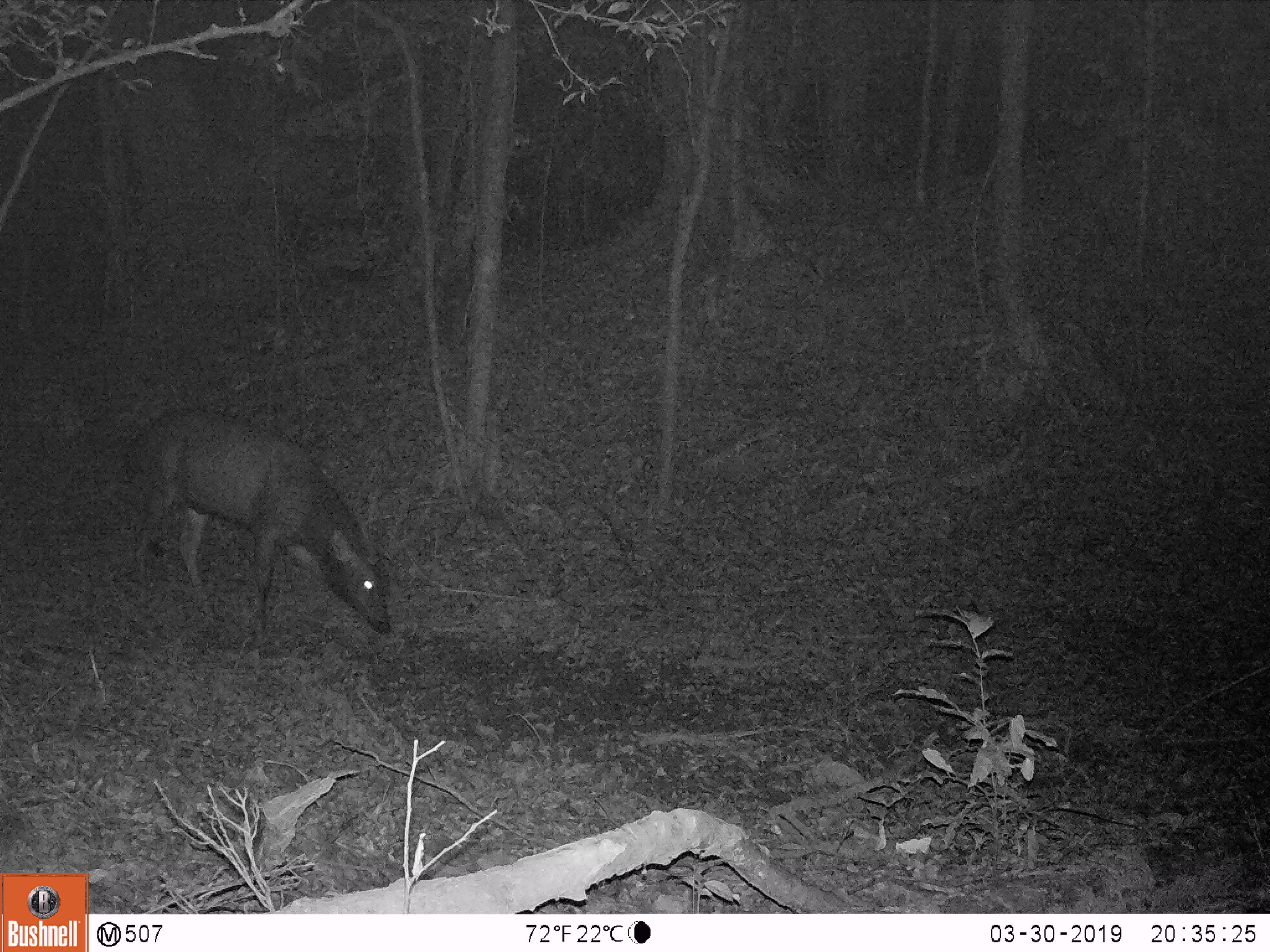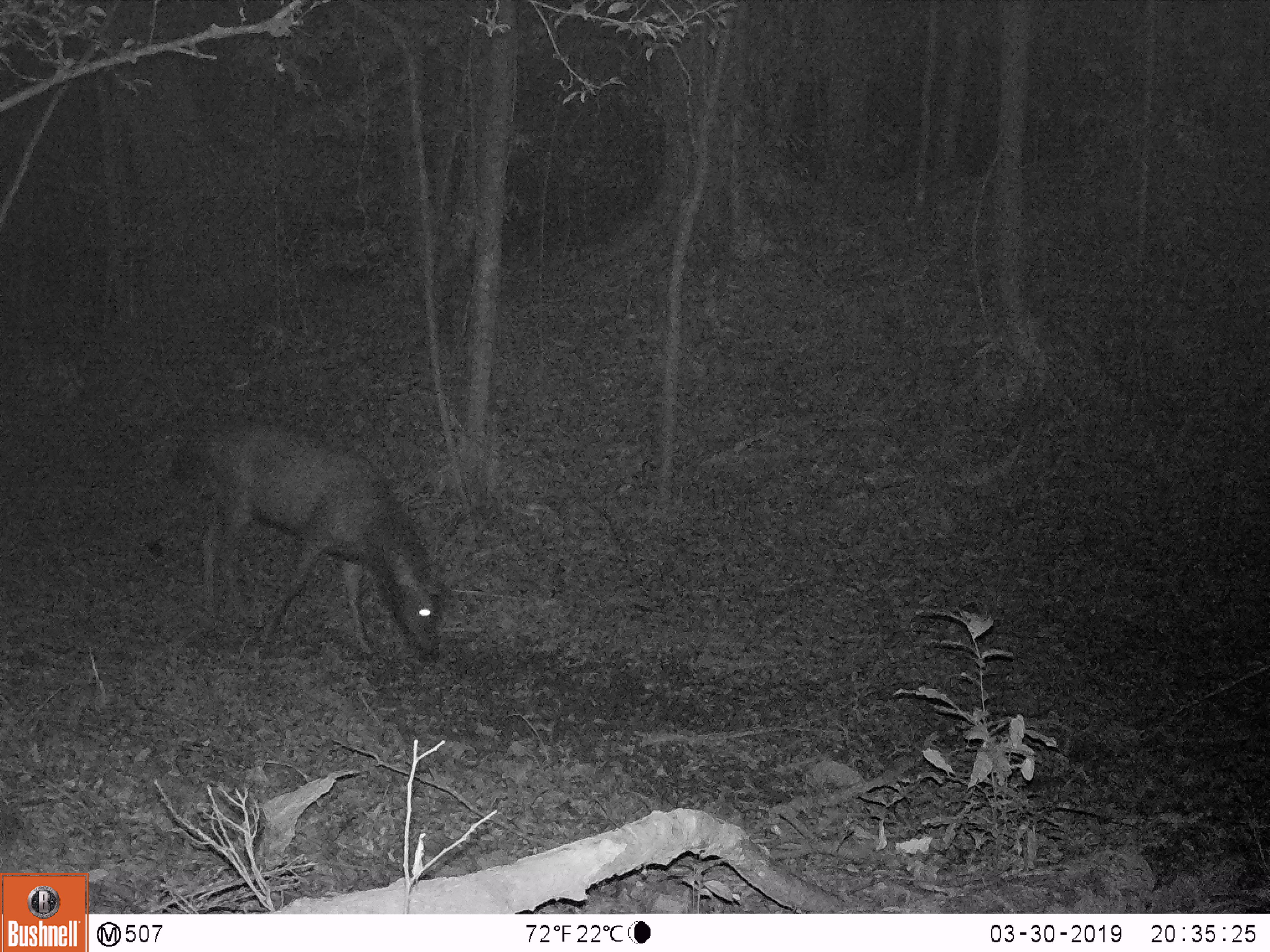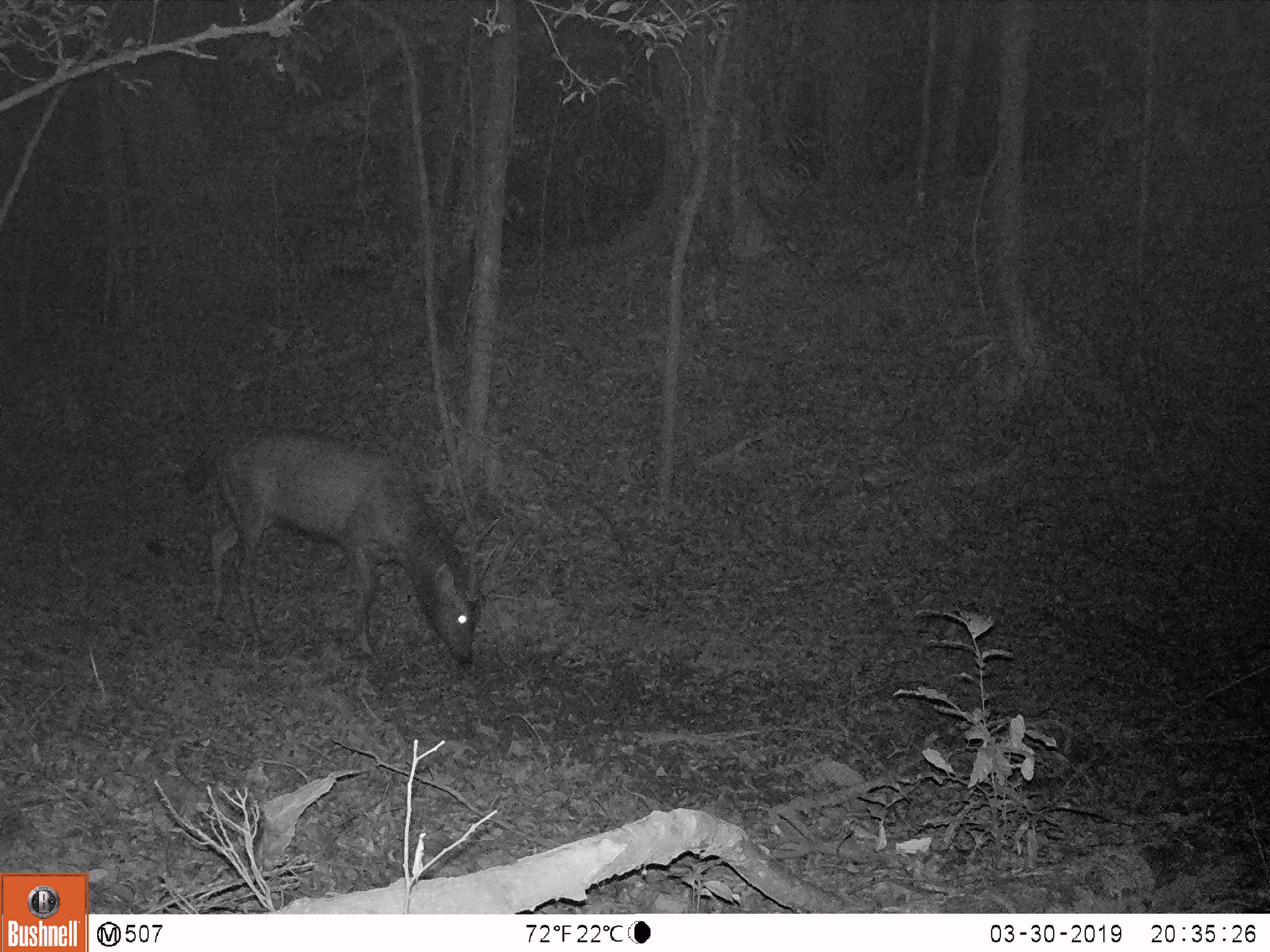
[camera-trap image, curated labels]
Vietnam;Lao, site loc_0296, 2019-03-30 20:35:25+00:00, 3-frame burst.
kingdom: Animalia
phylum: Chordata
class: Mammalia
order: Artiodactyla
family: Cervidae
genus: Rusa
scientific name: Rusa unicolor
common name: sambar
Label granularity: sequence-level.